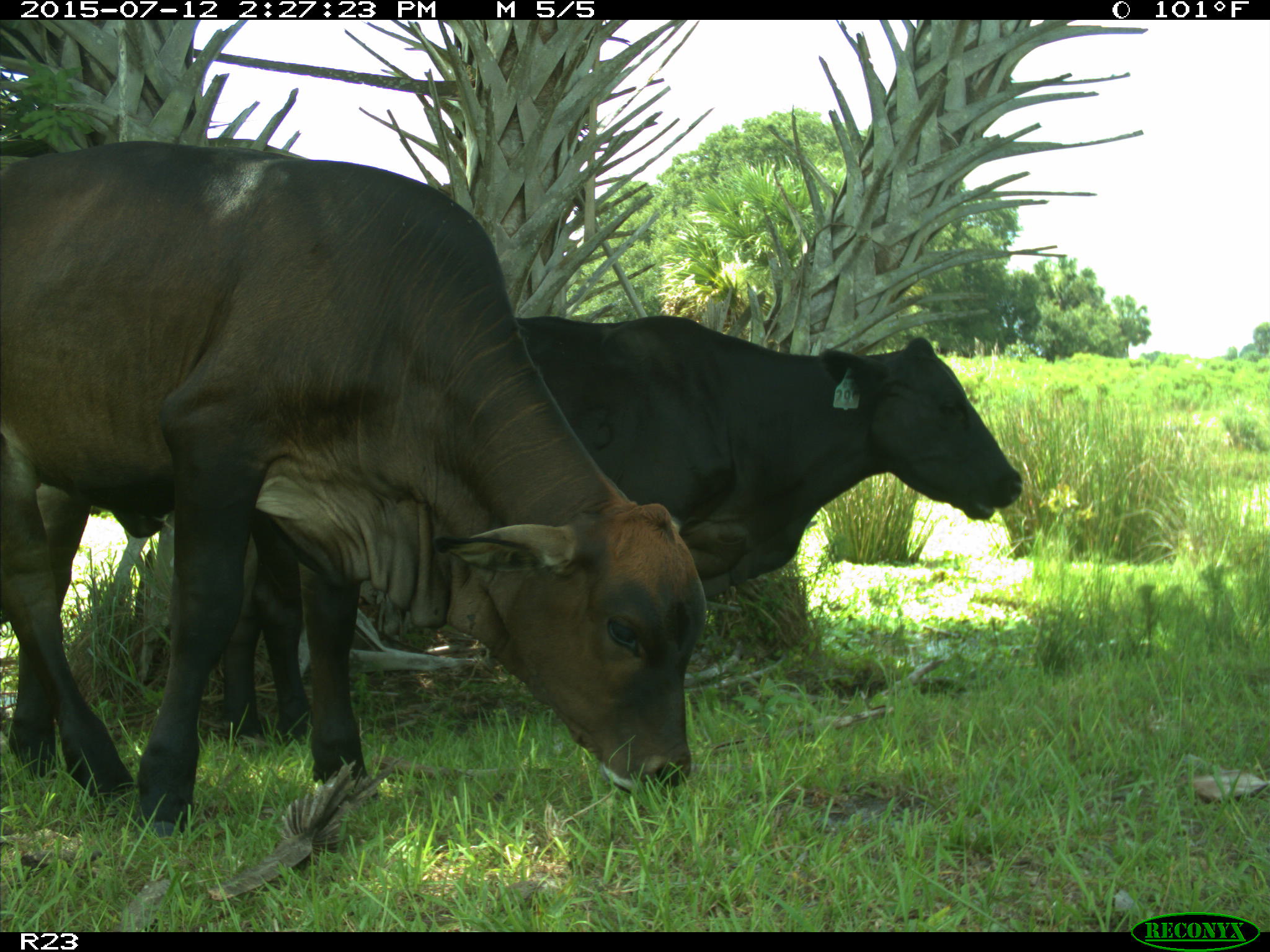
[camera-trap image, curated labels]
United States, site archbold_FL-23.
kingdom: Animalia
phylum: Chordata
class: Mammalia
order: Artiodactyla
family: Bovidae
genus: Bos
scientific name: Bos taurus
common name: domestic cow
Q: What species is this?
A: Bos taurus (domestic cow).